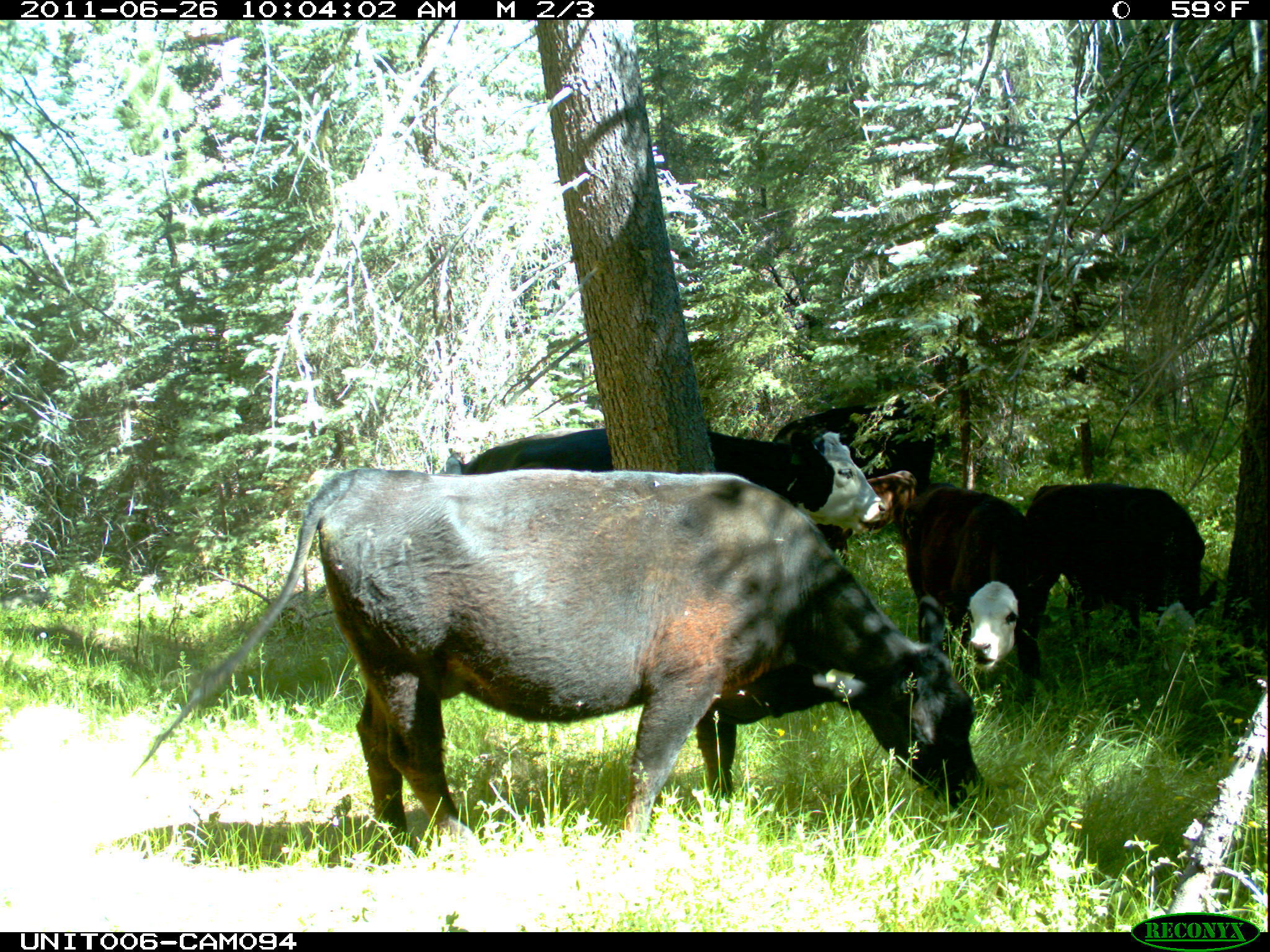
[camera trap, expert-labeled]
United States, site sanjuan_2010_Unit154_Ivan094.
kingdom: Animalia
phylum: Chordata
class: Mammalia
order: Artiodactyla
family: Bovidae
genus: Bos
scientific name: Bos taurus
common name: domestic cow